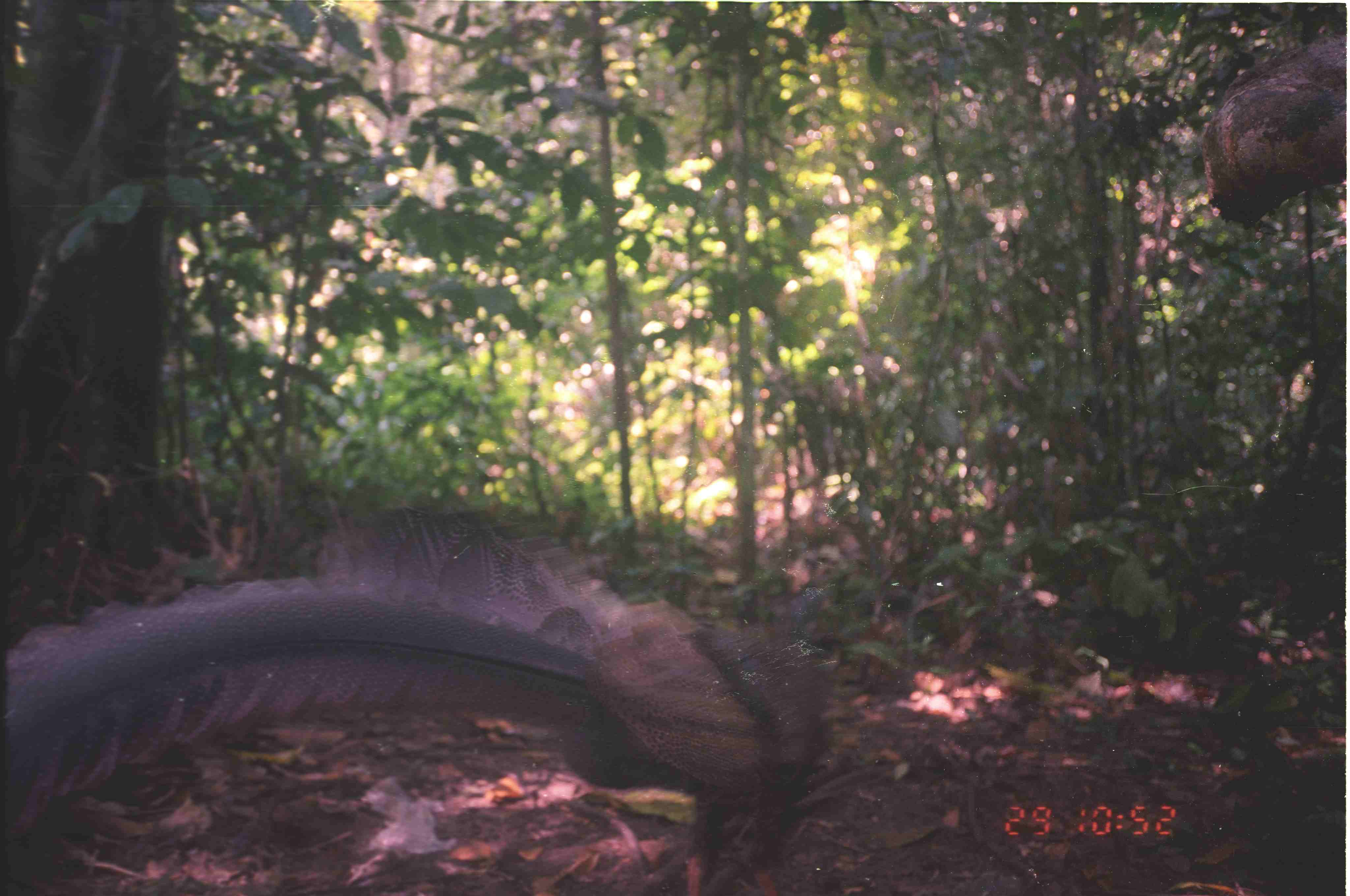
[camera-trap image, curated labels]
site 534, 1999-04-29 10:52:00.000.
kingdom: Animalia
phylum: Chordata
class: Aves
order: Galliformes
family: Phasianidae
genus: Argusianus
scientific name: Argusianus argus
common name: great argus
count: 1